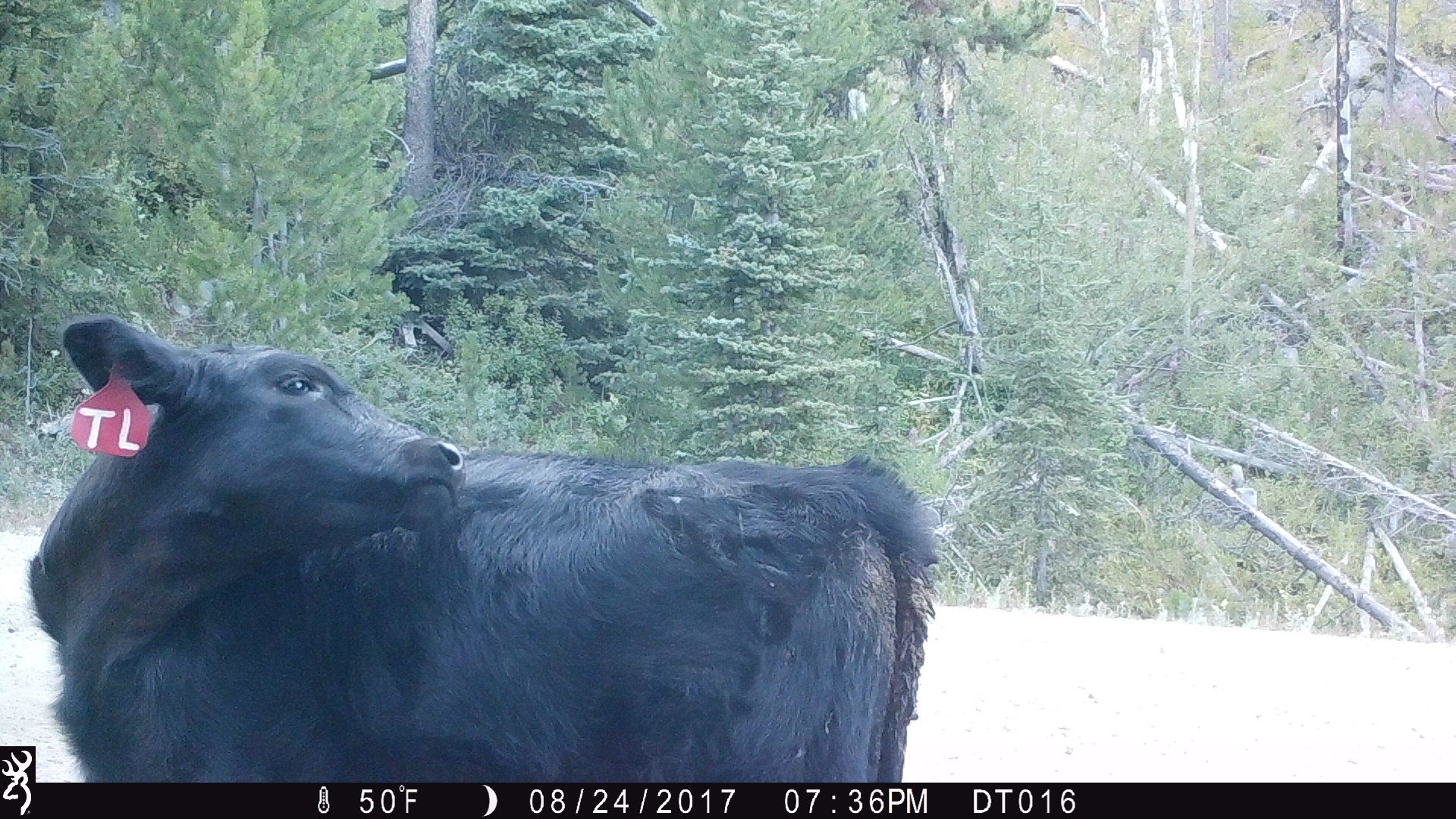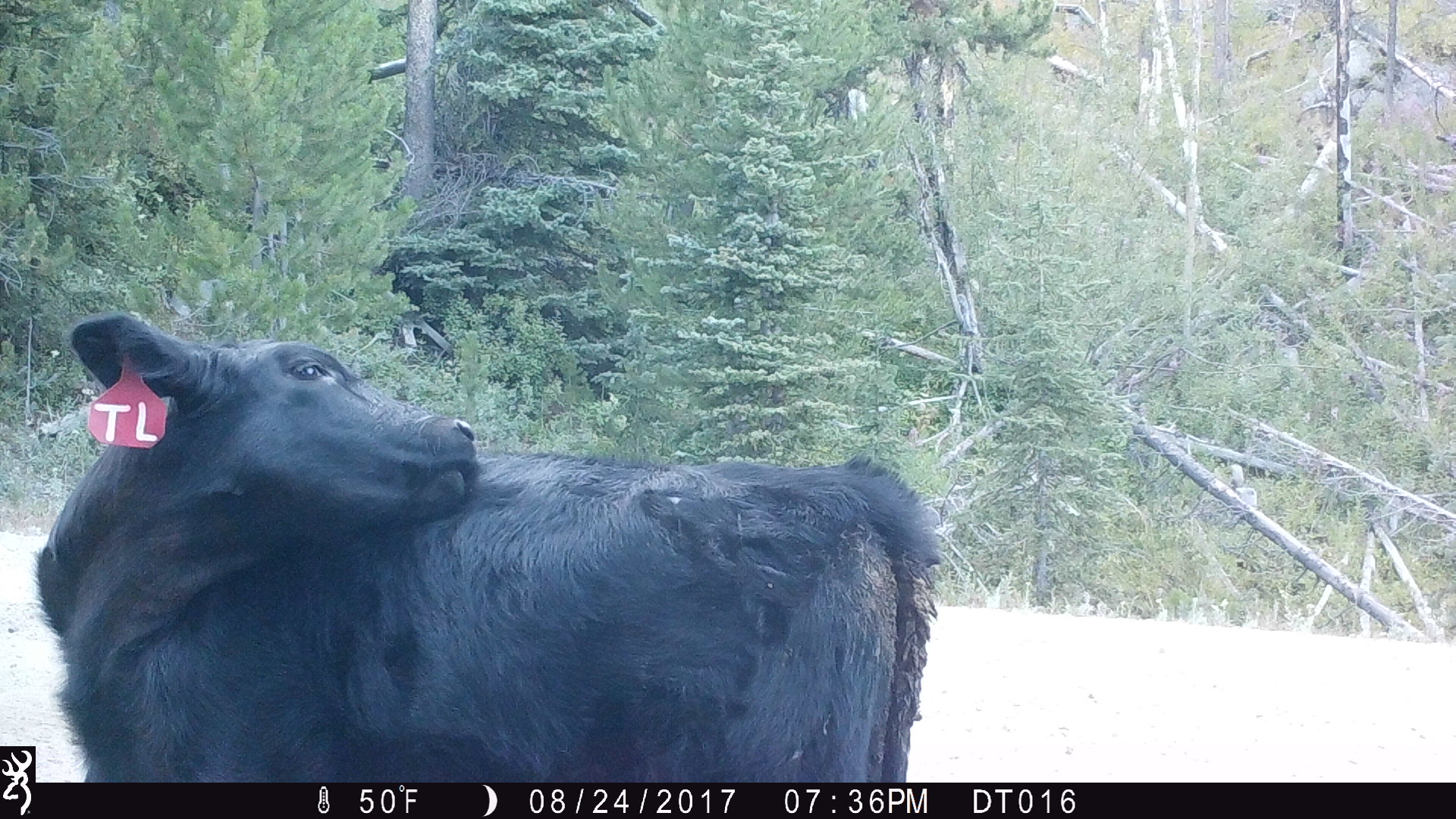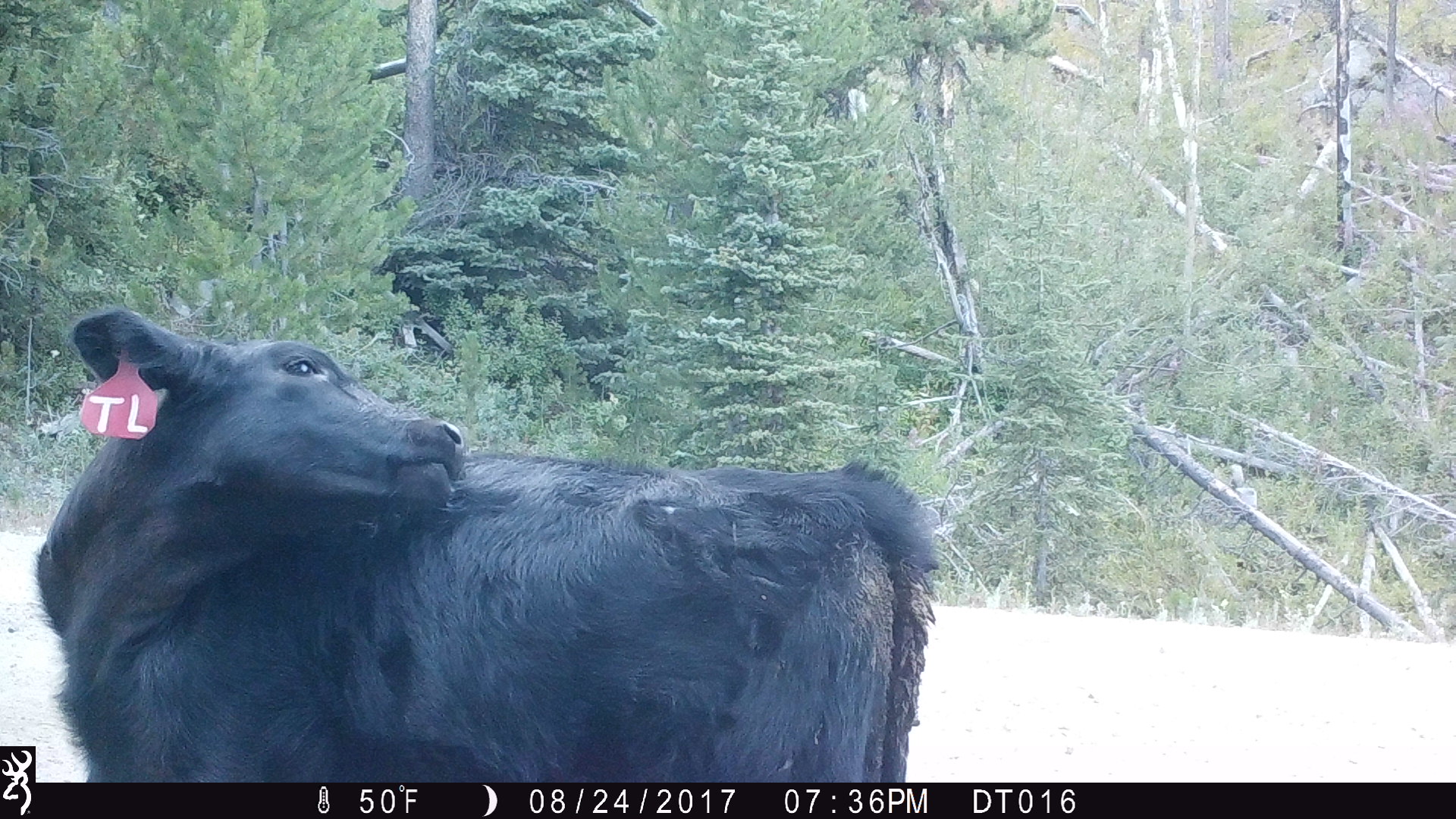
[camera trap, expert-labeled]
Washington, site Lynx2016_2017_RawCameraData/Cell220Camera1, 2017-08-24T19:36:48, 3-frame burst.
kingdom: Animalia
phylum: Chordata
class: Mammalia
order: Artiodactyla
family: Bovidae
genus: Bos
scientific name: Bos taurus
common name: domestic cattle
Domestic cattle (Bos taurus). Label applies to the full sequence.